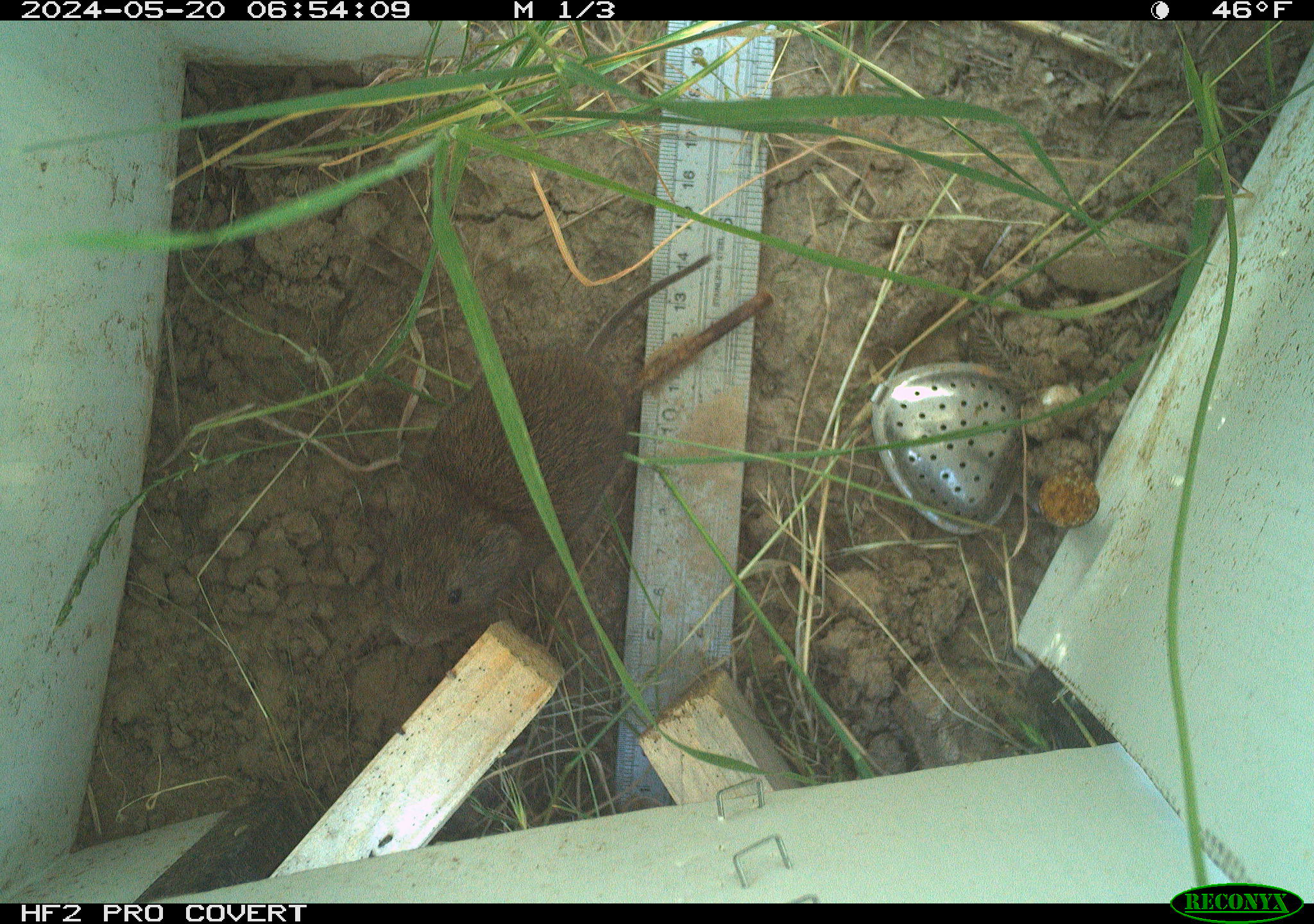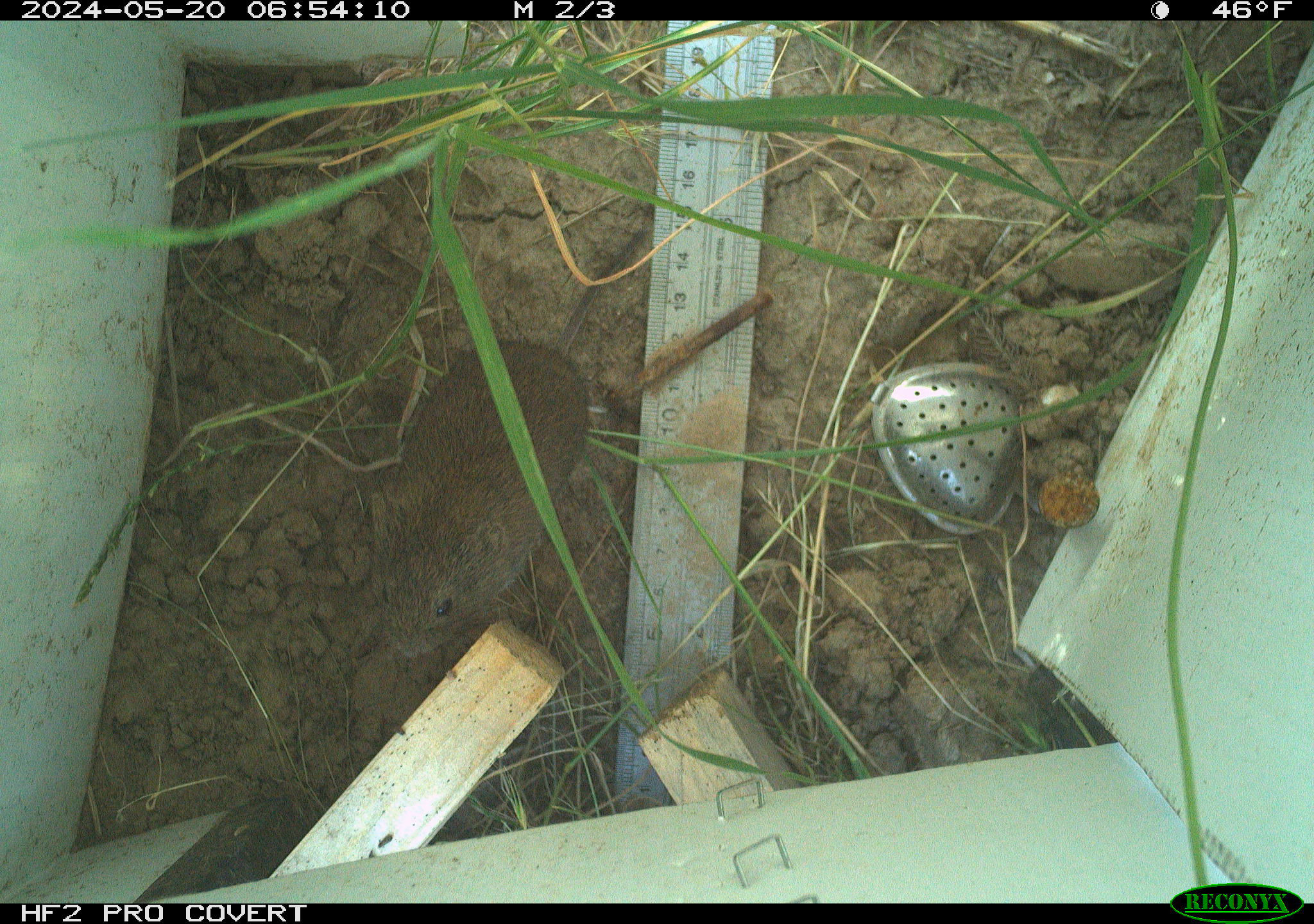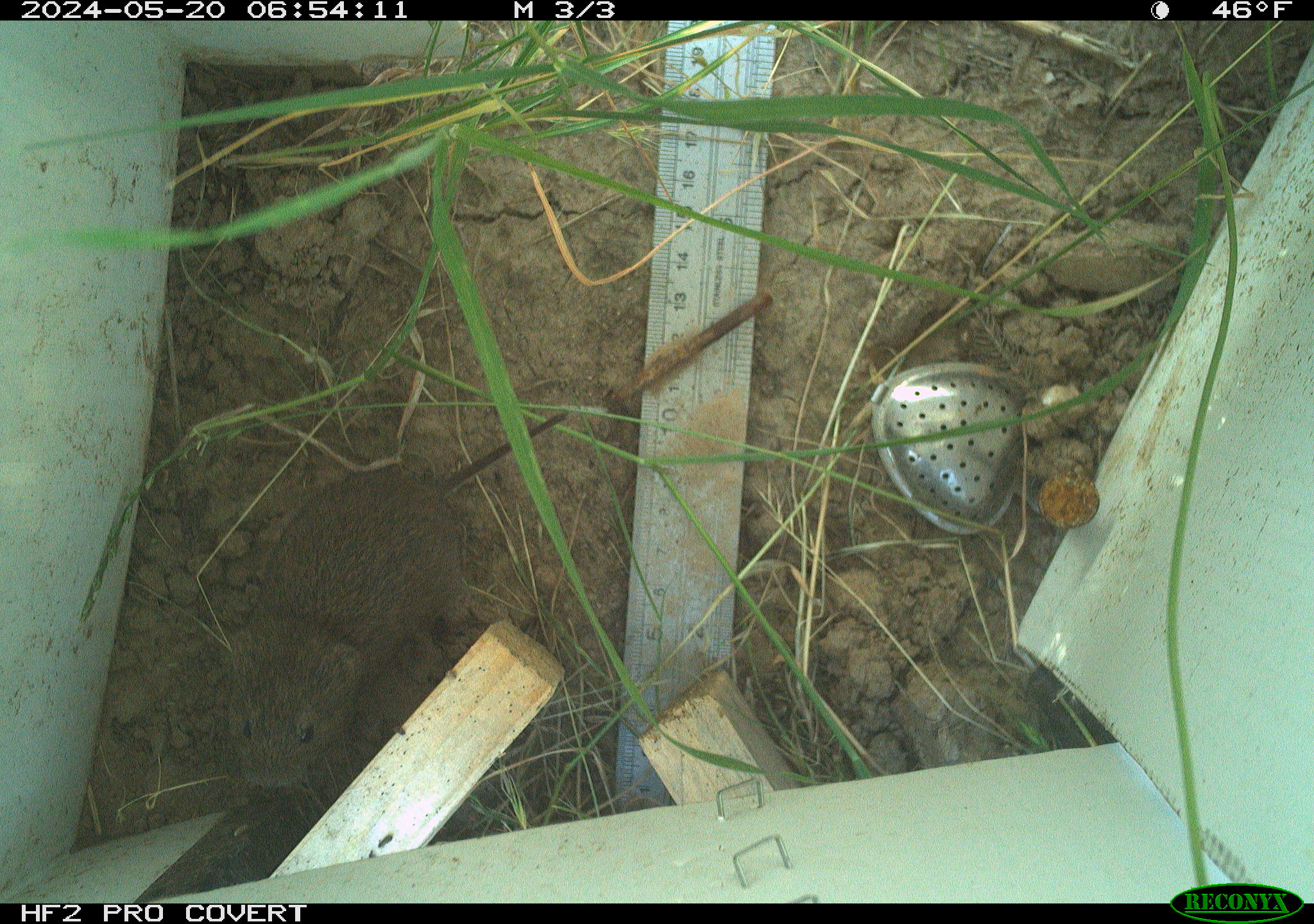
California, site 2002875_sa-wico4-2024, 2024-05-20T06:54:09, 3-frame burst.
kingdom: Animalia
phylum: Chordata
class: Mammalia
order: Rodentia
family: Cricetidae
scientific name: Arvicolinae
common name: voles, lemmings, and muskrats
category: arvicolinae subfamily